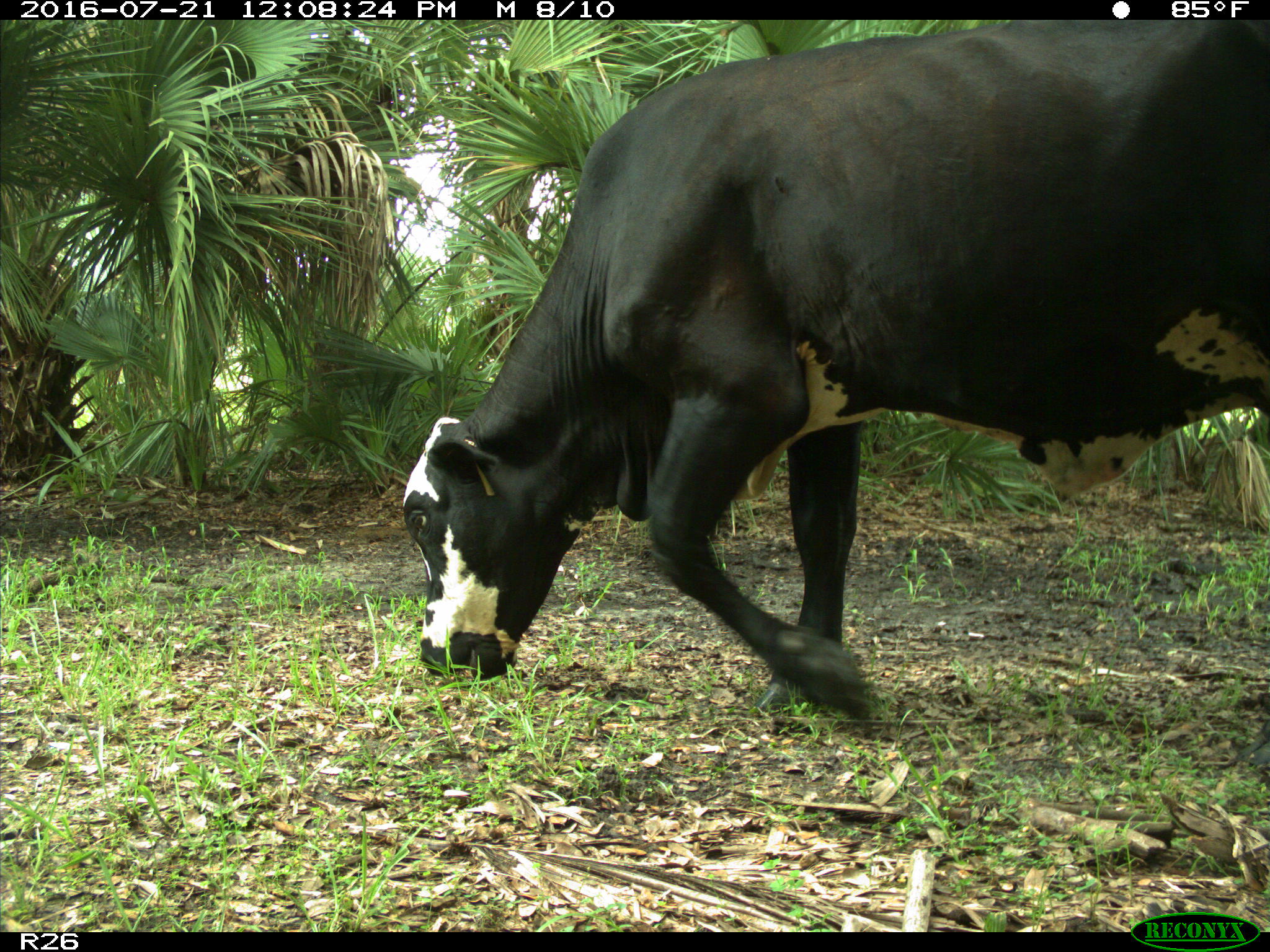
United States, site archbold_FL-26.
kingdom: Animalia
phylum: Chordata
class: Mammalia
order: Artiodactyla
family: Bovidae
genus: Bos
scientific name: Bos taurus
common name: domestic cow